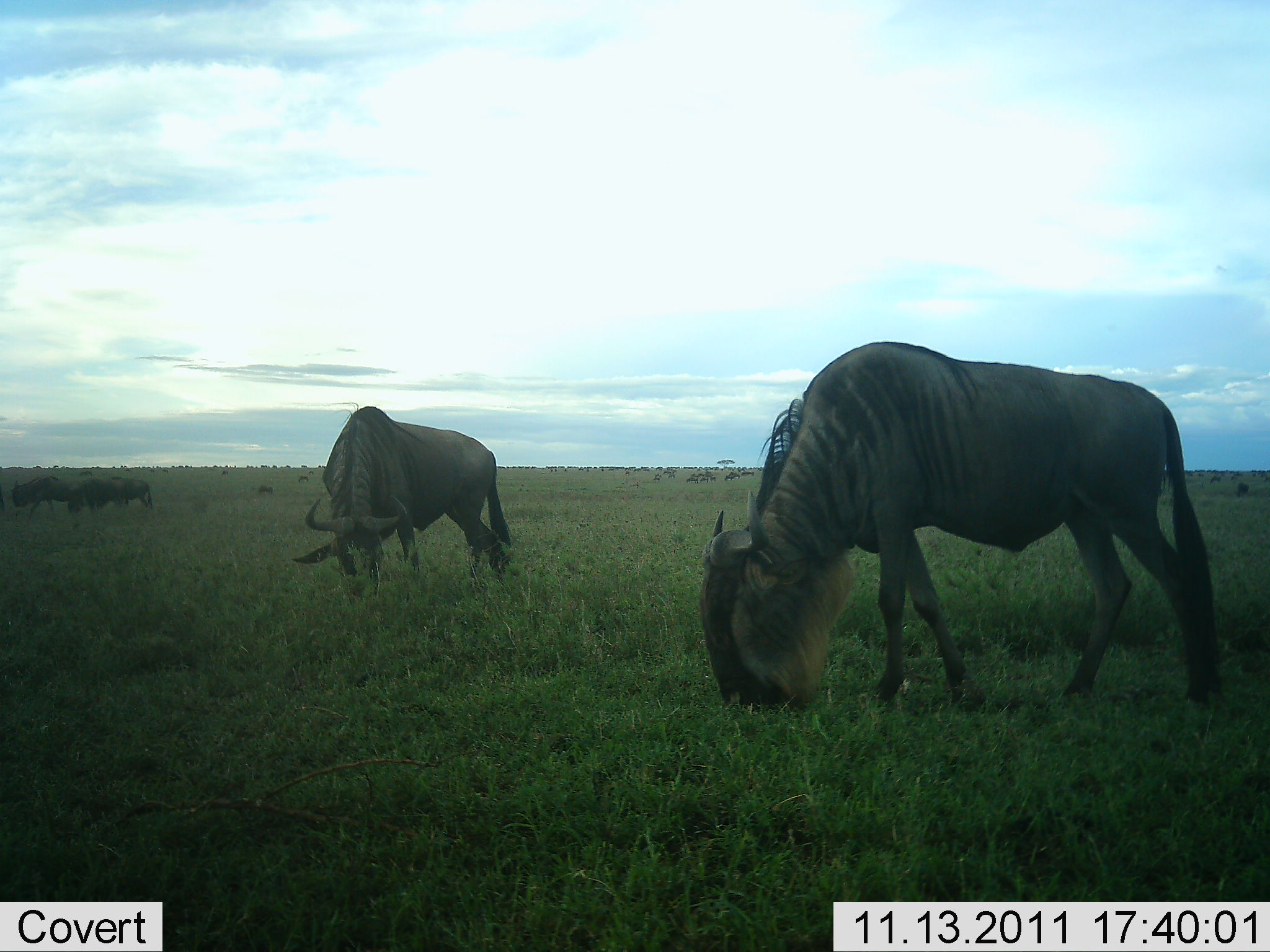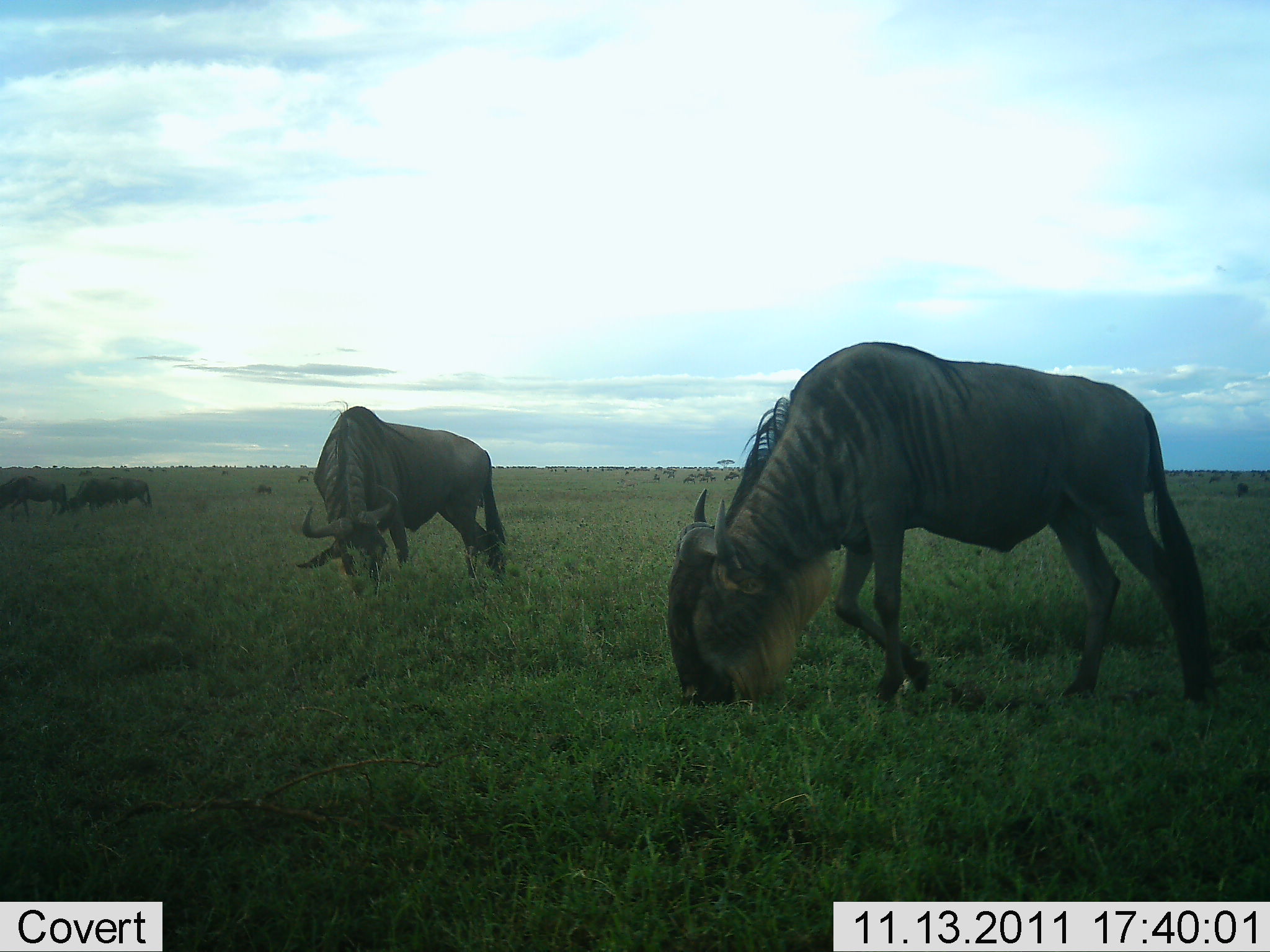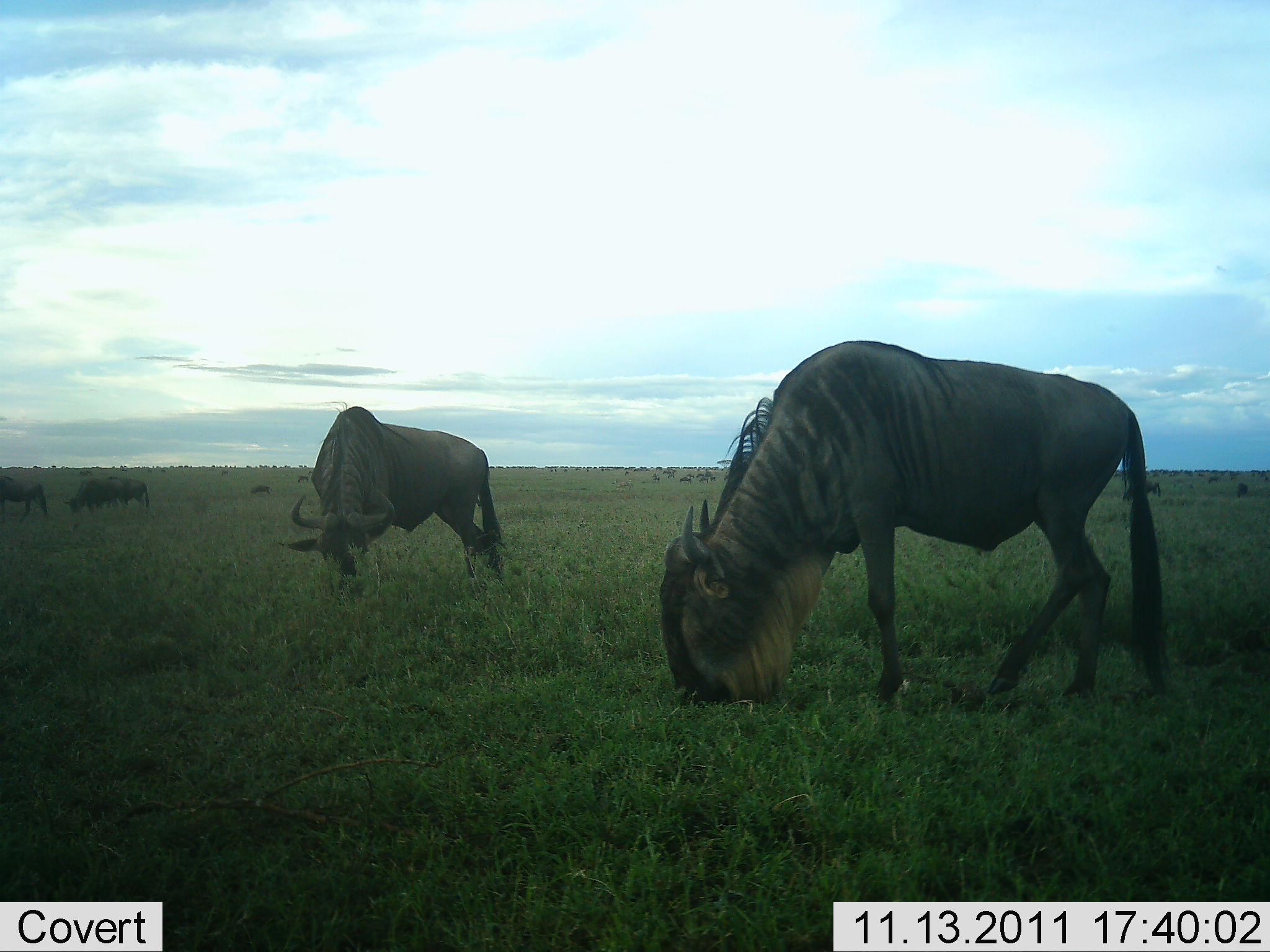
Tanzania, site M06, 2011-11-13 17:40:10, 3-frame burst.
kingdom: Animalia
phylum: Chordata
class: Mammalia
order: Artiodactyla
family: Bovidae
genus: Connochaetes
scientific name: Connochaetes taurinus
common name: blue wildebeest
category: wildebeest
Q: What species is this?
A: Wildebeest (blue wildebeest) (Connochaetes taurinus).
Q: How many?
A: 4.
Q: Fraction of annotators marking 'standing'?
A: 36%.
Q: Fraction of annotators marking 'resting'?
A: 0%.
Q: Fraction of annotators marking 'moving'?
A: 27%.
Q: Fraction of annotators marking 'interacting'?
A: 0%.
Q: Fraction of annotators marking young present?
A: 0%.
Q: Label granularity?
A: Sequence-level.